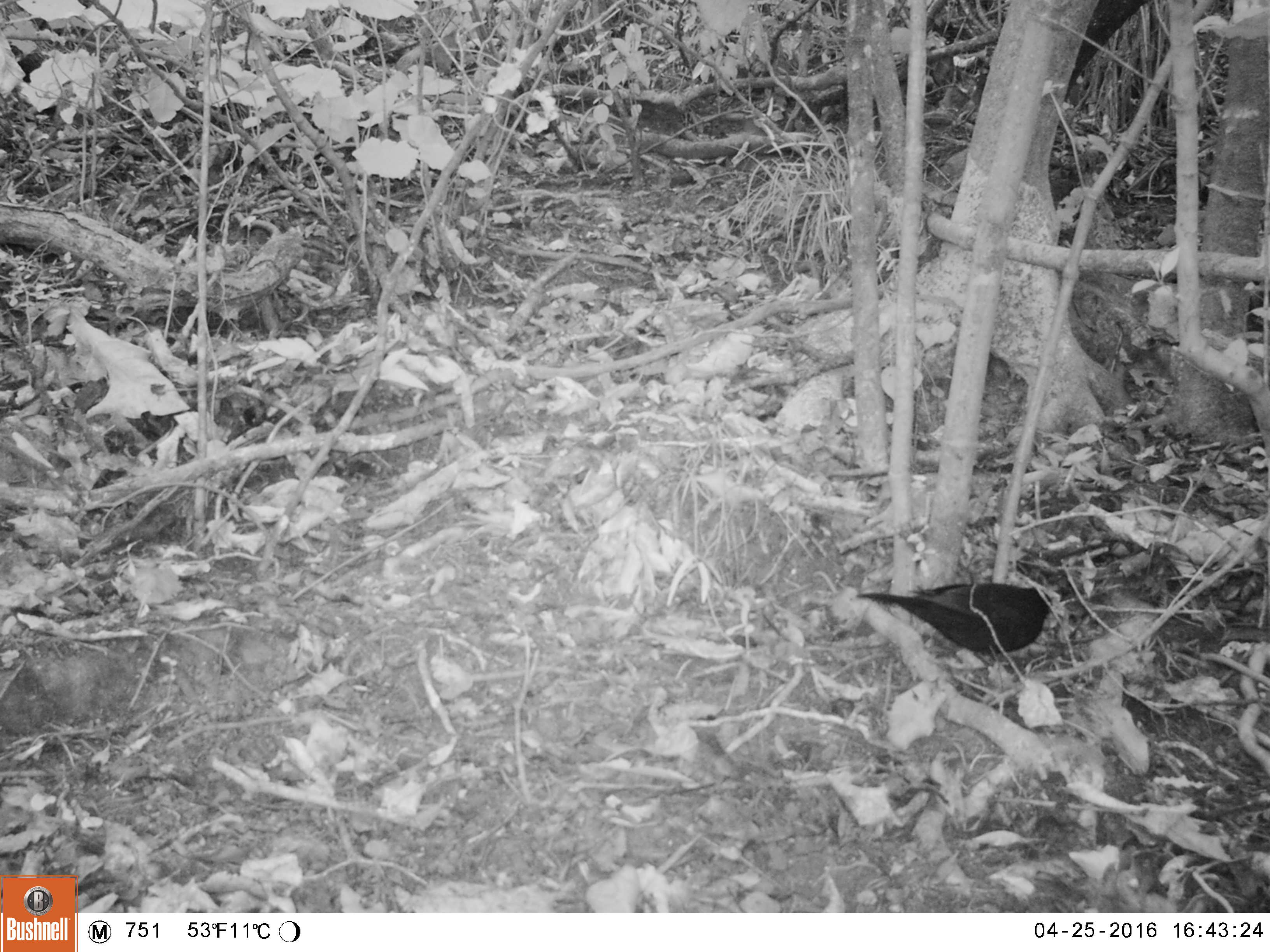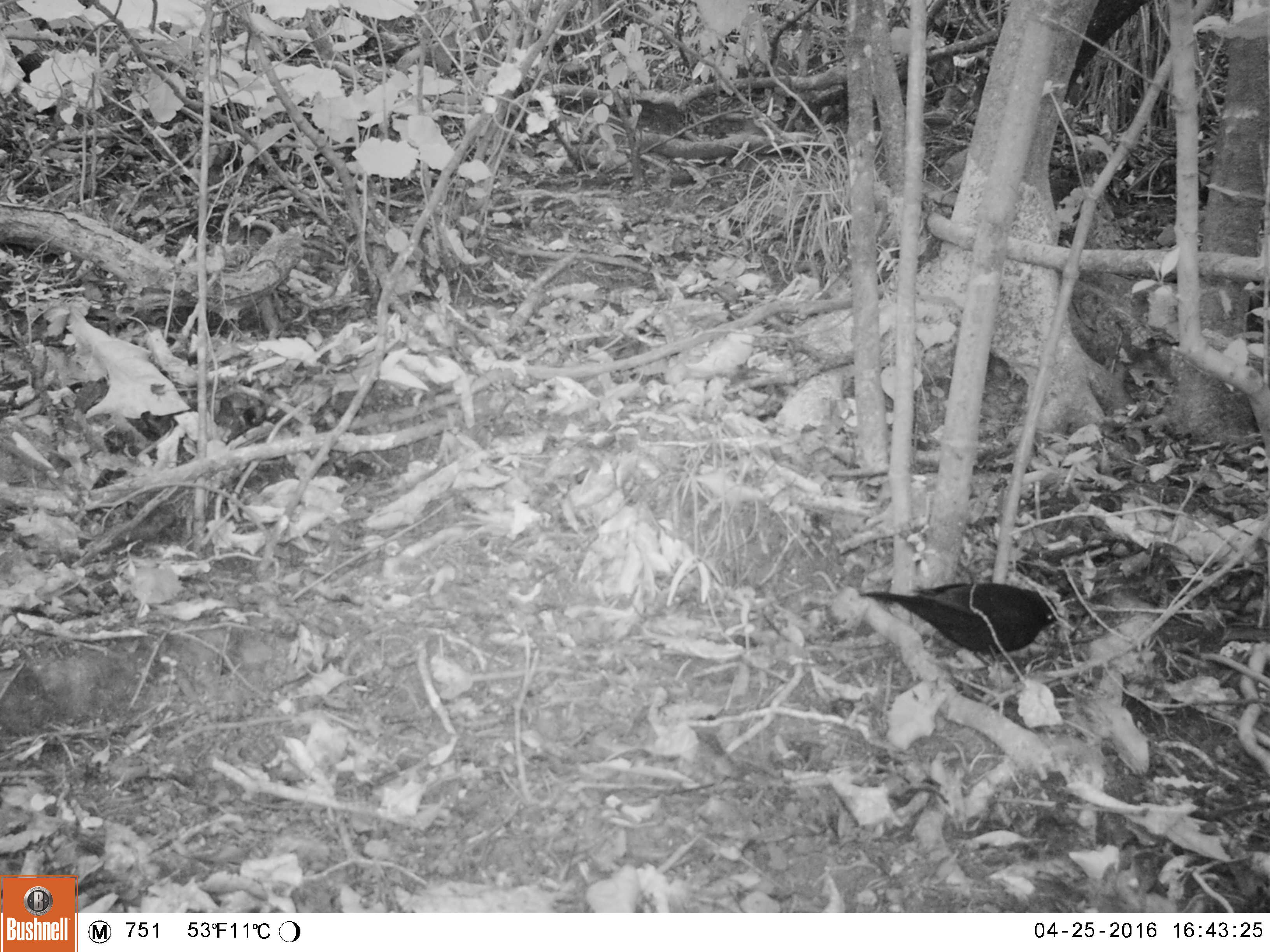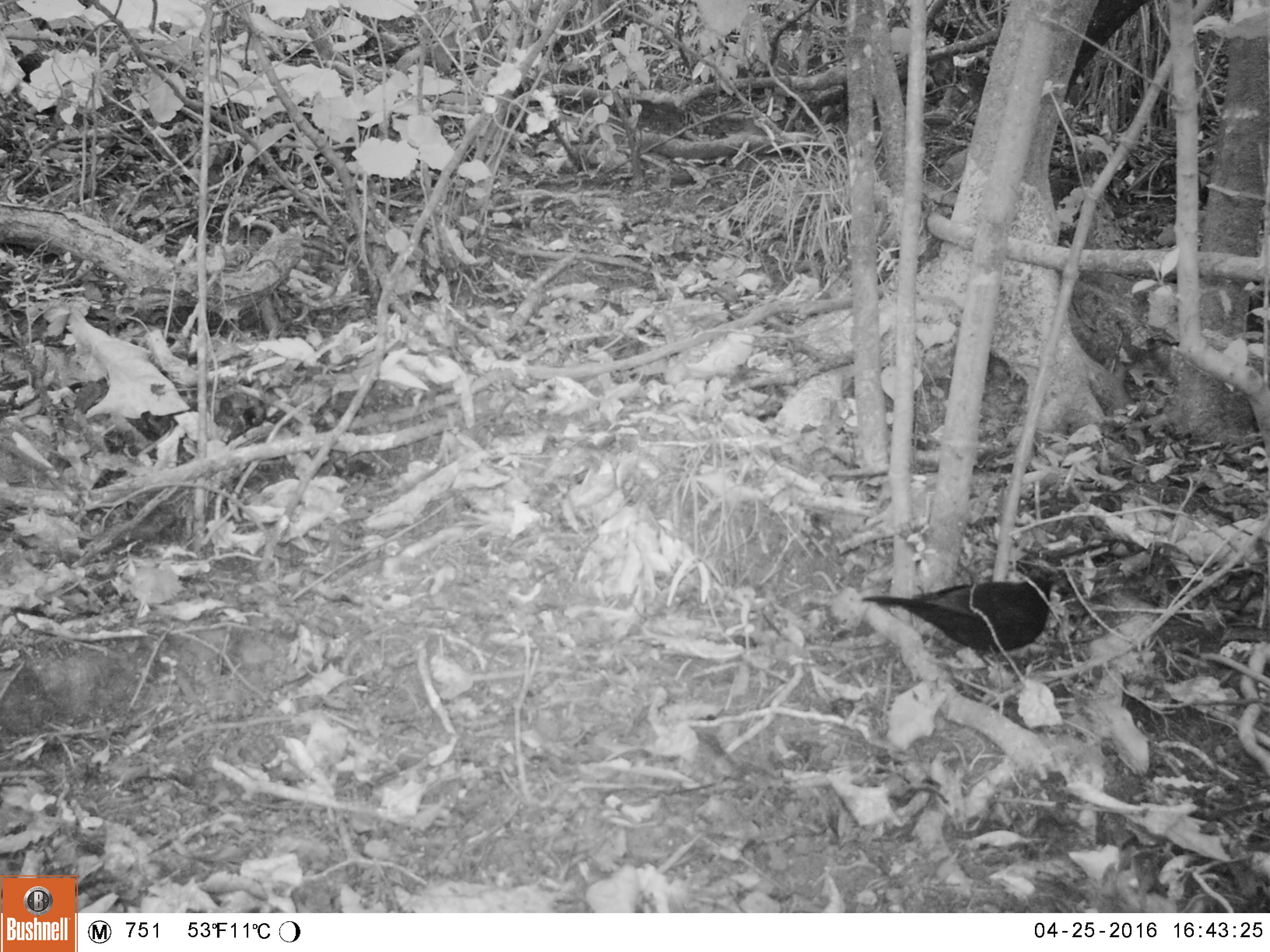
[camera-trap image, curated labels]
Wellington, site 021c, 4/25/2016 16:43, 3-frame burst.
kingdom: Animalia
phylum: Chordata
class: Aves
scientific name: Aves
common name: bird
Bird (Aves).